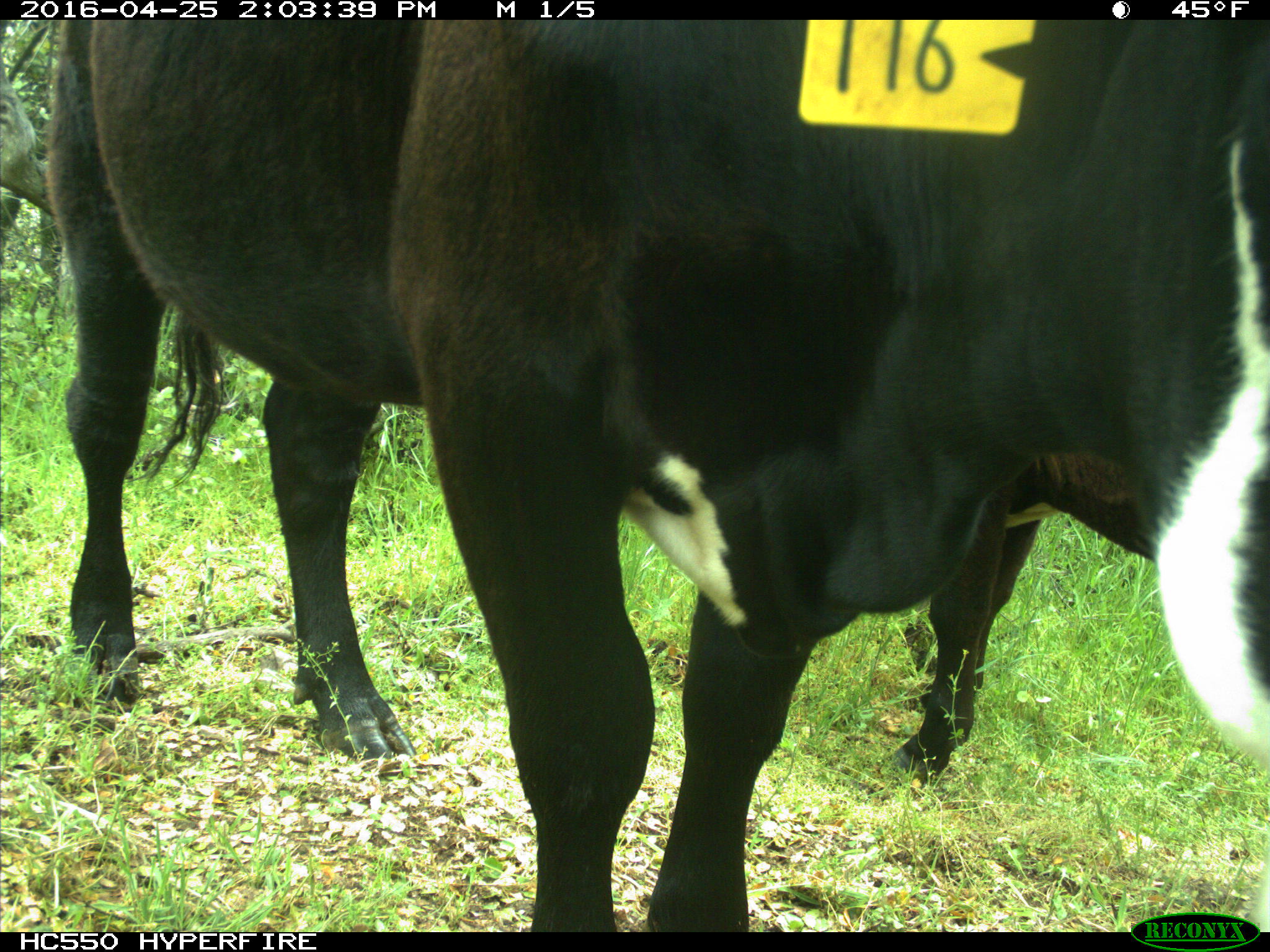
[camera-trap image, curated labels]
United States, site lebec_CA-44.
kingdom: Animalia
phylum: Chordata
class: Mammalia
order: Artiodactyla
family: Bovidae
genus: Bos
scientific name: Bos taurus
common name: domestic cow